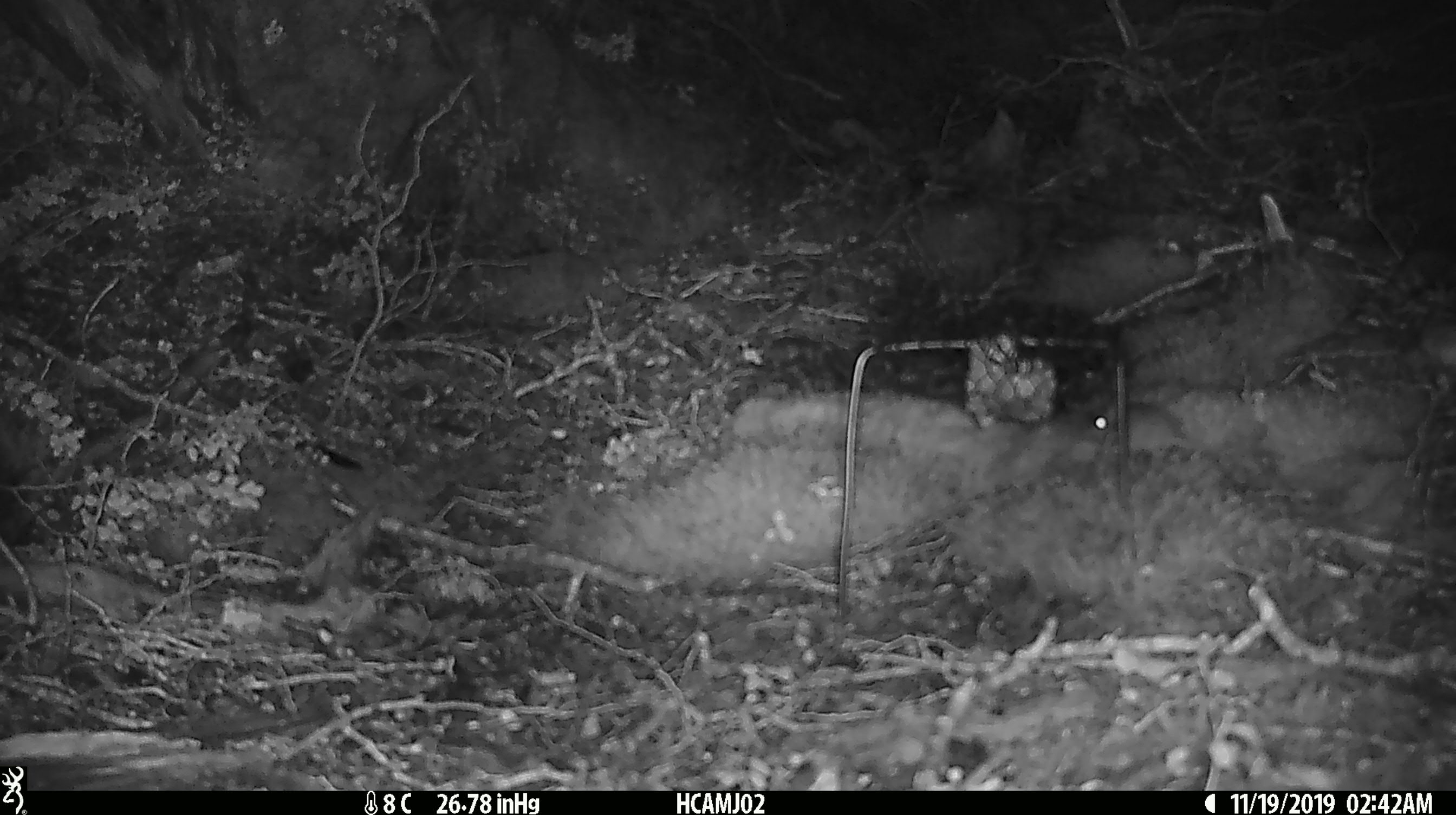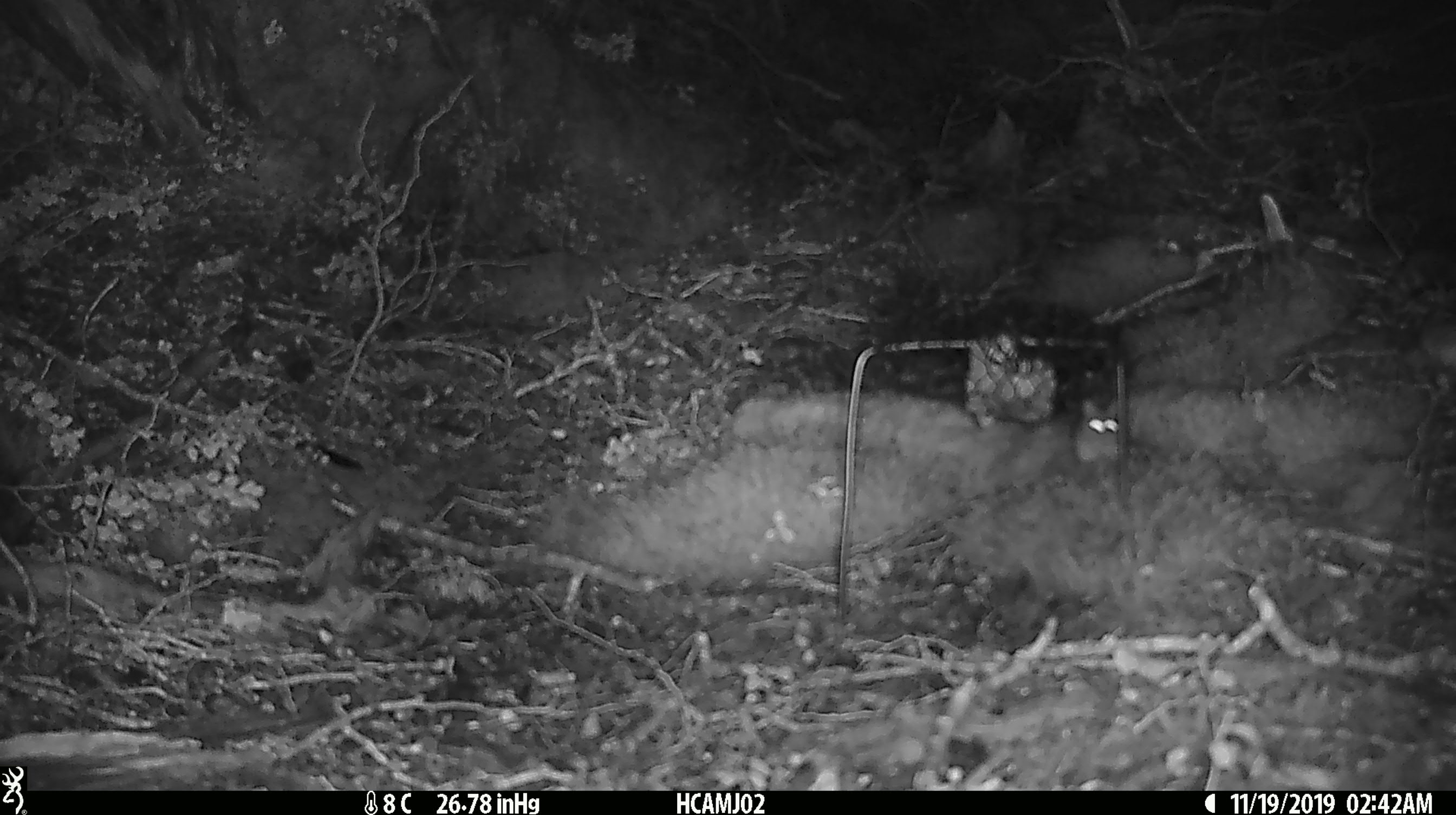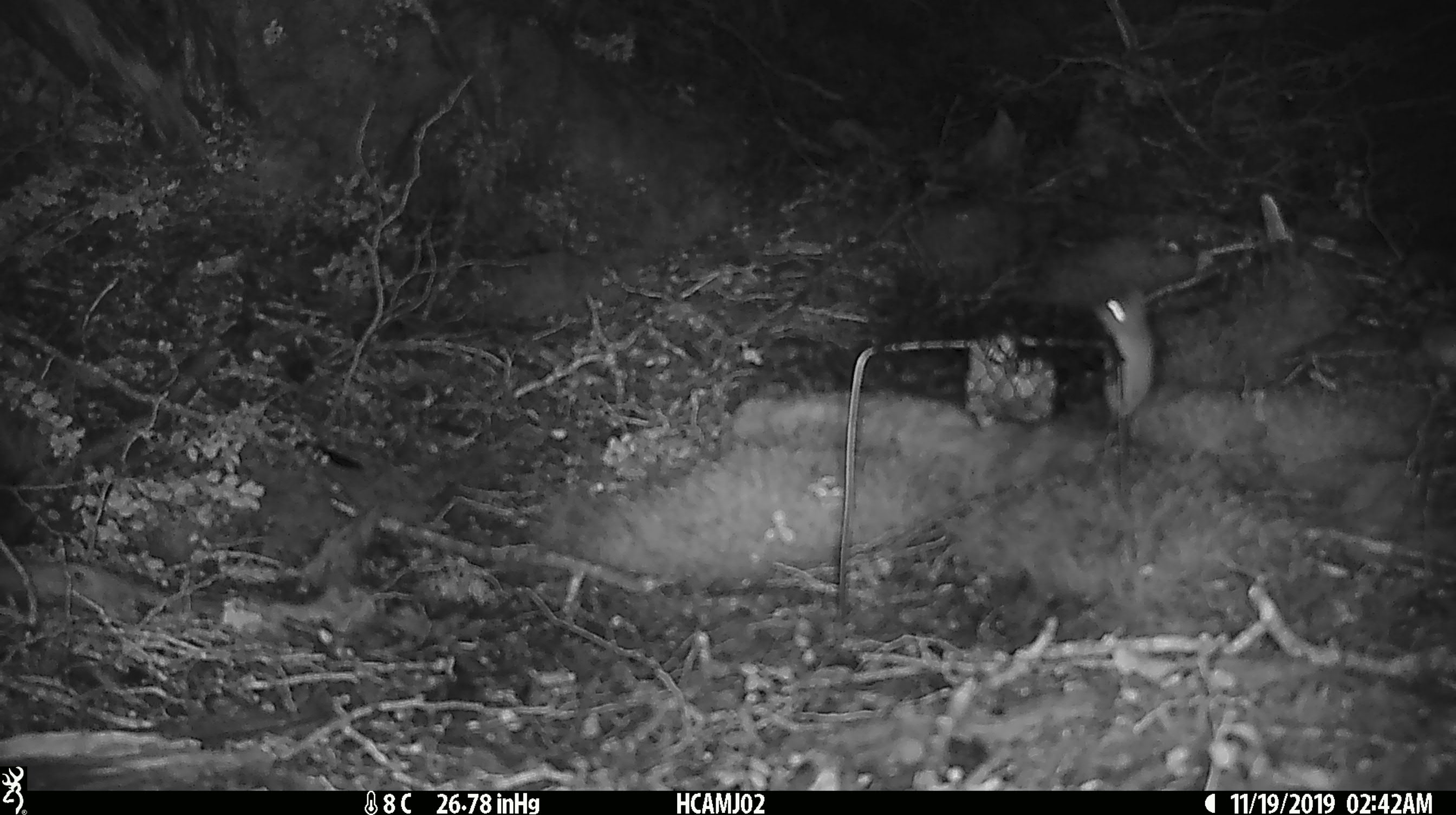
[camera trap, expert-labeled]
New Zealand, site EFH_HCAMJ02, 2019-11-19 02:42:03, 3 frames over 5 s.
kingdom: Animalia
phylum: Chordata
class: Mammalia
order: Rodentia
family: Muridae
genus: Mus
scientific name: Mus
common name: mouse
Mouse (Mus).